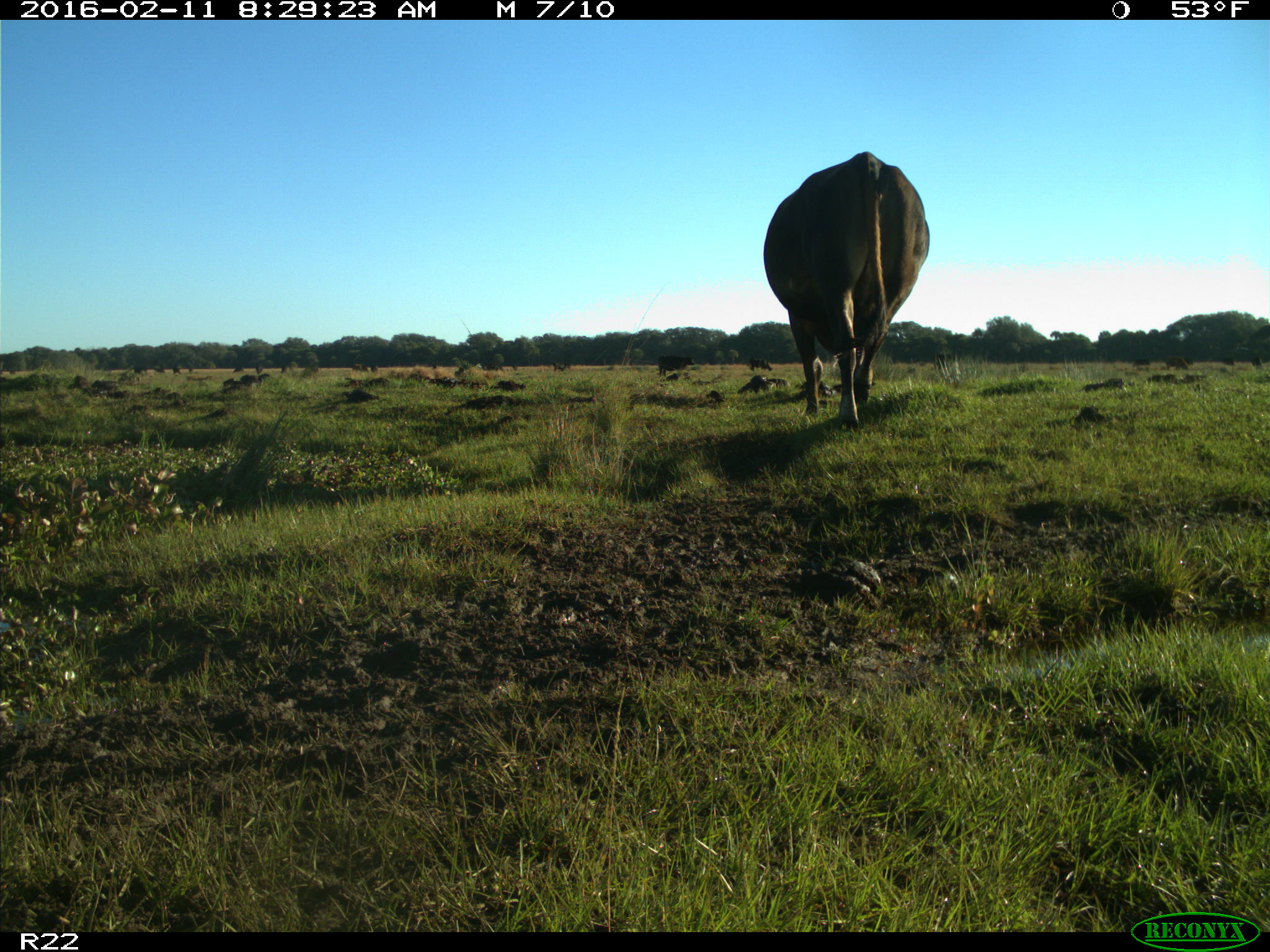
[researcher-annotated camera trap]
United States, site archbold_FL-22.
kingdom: Animalia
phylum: Chordata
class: Mammalia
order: Artiodactyla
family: Bovidae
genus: Bos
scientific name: Bos taurus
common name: domestic cow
Bos taurus (domestic cow).